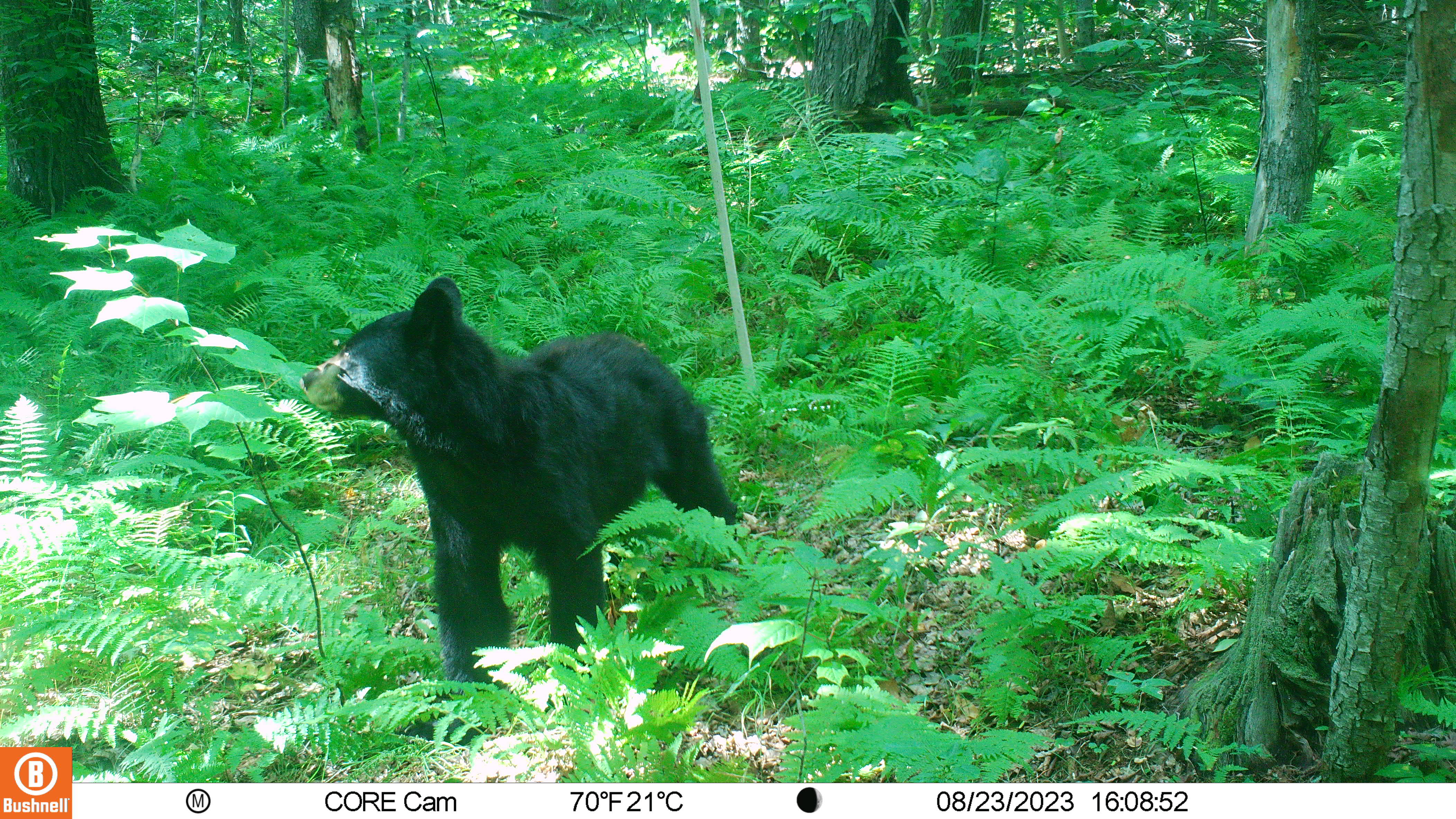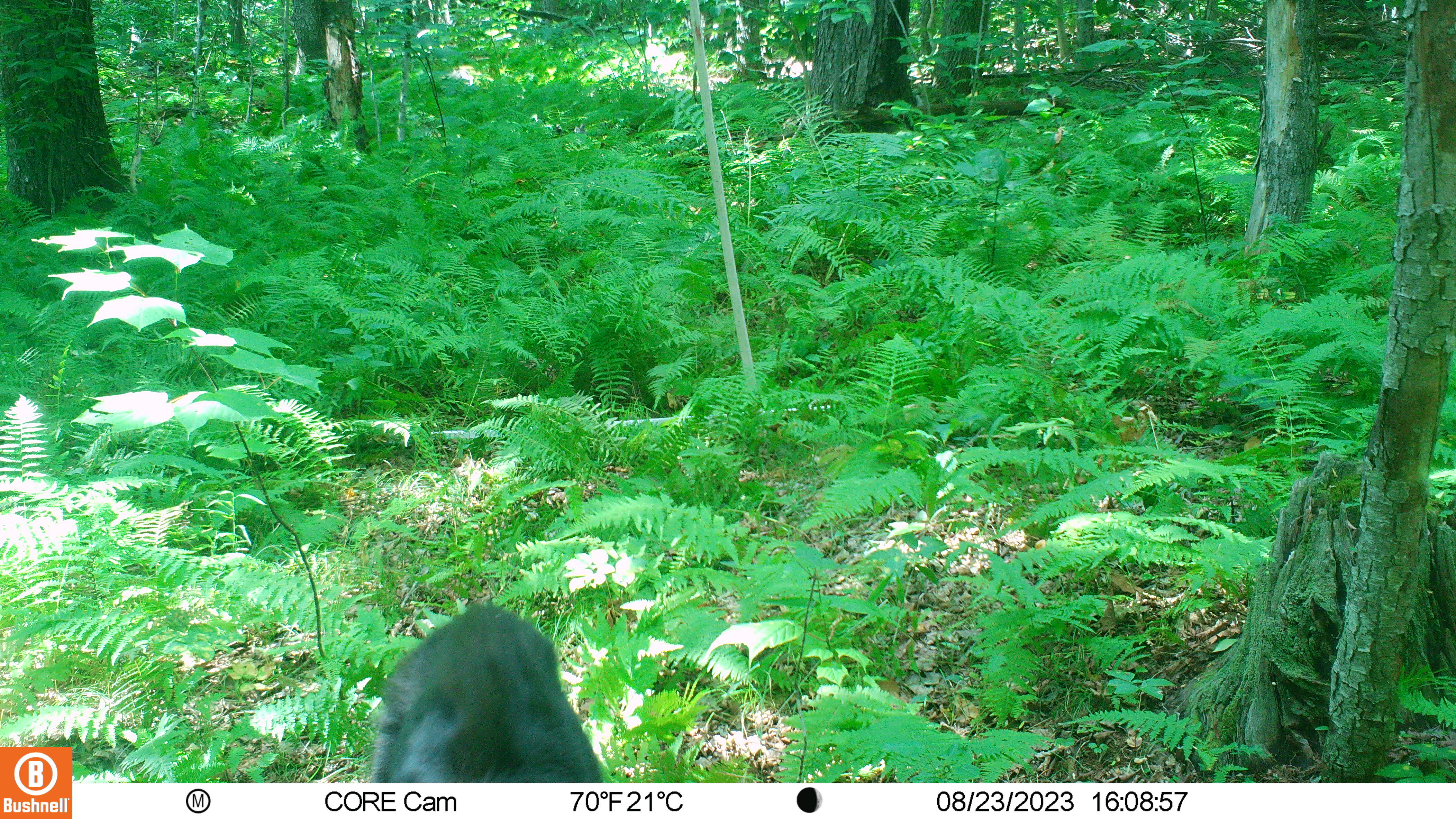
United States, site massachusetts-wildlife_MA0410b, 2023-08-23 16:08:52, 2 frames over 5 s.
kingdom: Animalia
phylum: Chordata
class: Mammalia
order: Carnivora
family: Ursidae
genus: Ursus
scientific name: Ursus americanus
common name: black bear